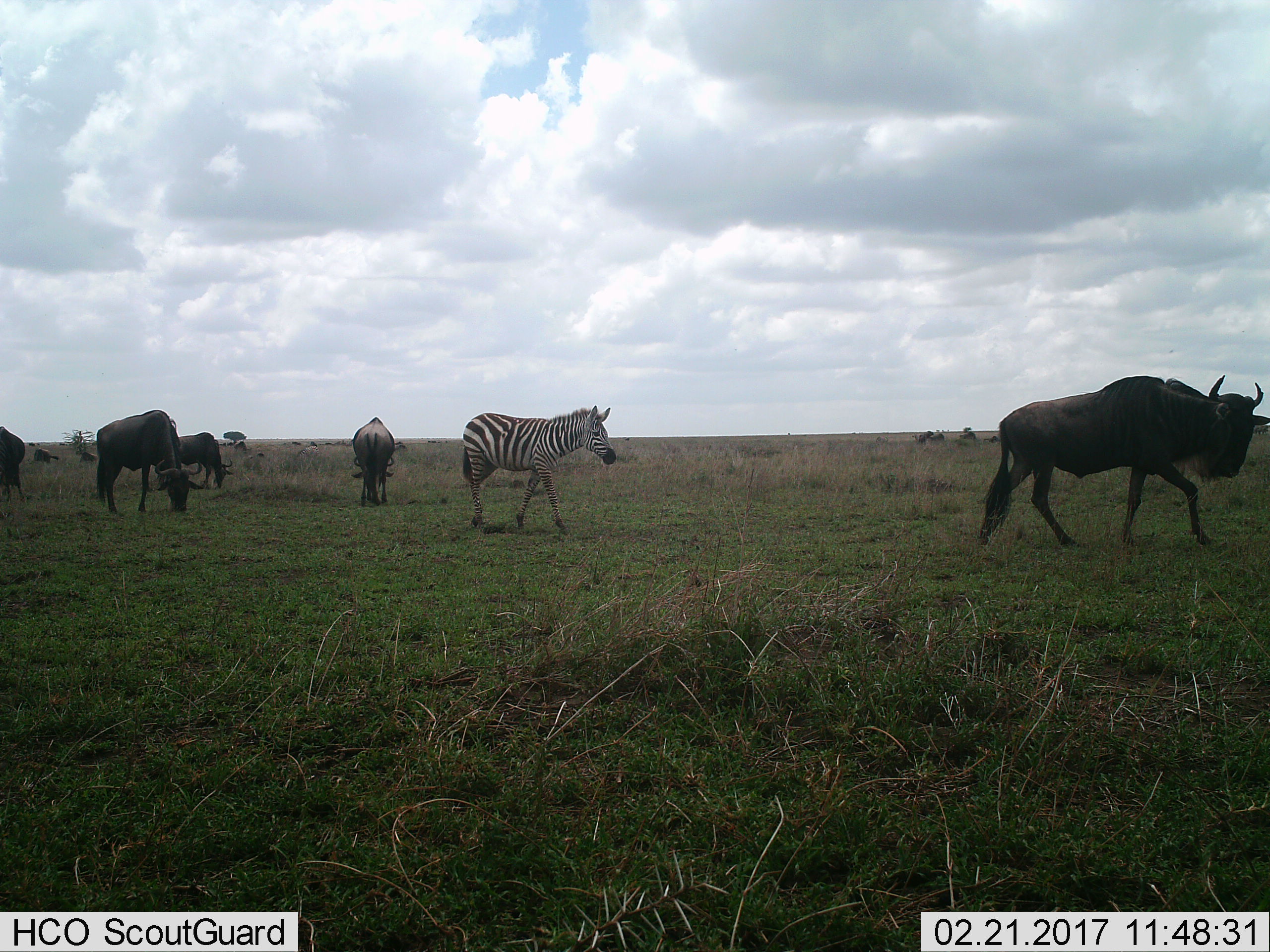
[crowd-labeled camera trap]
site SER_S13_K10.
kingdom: Animalia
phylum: Chordata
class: Mammalia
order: Artiodactyla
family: Bovidae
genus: Connochaetes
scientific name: Connochaetes taurinus taurinus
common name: blue wildebeest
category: wildebeestblue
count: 5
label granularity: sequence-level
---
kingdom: Animalia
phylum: Chordata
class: Mammalia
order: Perissodactyla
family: Equidae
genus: Equus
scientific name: Equus quagga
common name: plains zebra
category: zebraplains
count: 1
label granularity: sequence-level